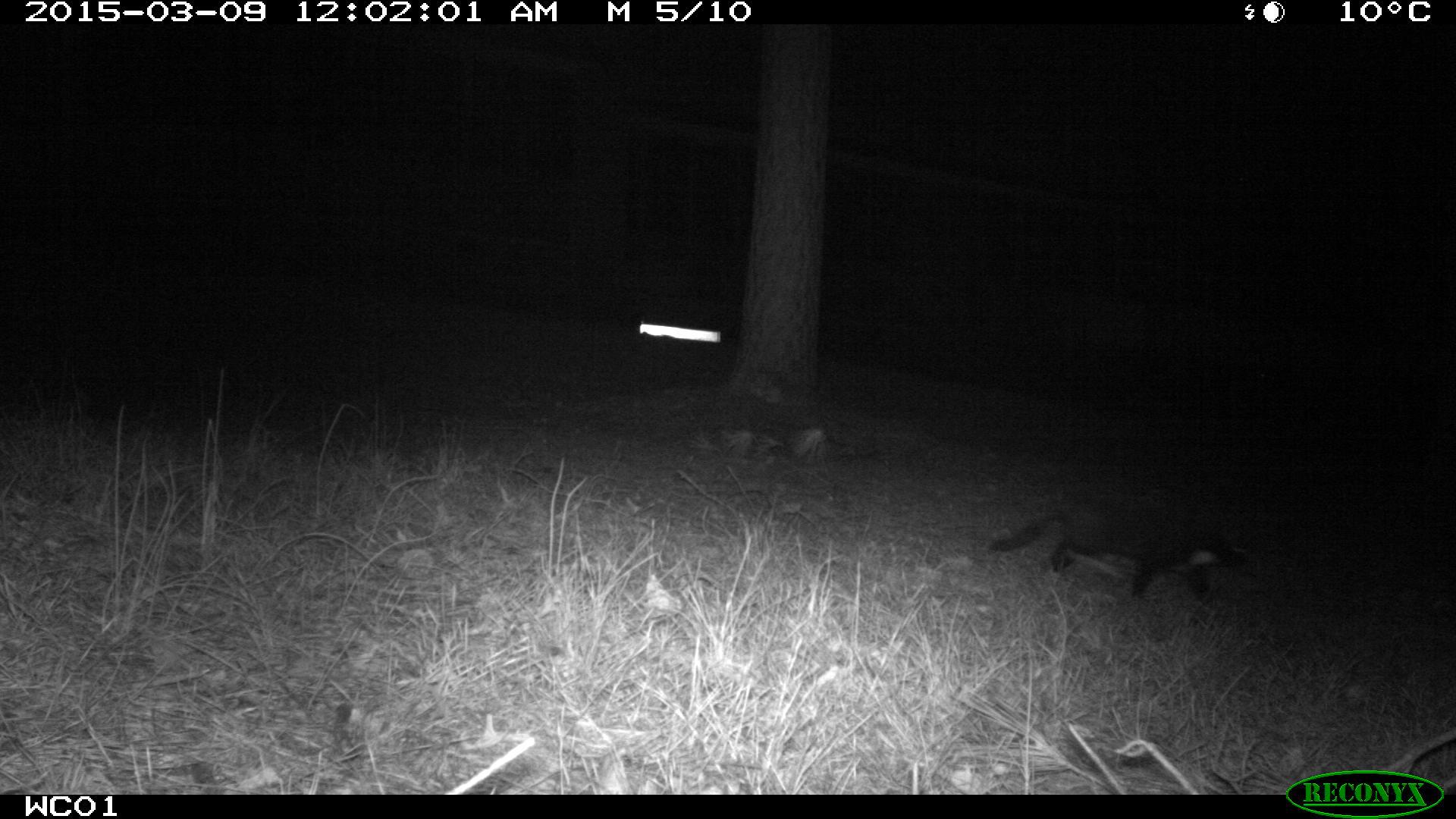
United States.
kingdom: Animalia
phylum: Chordata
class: Mammalia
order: Carnivora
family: Felidae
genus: Felis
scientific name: Felis catus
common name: domestic cat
Domestic Cat (Felis catus).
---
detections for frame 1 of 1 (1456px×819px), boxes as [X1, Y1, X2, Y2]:
Domestic Cat: [983, 504, 1265, 596]